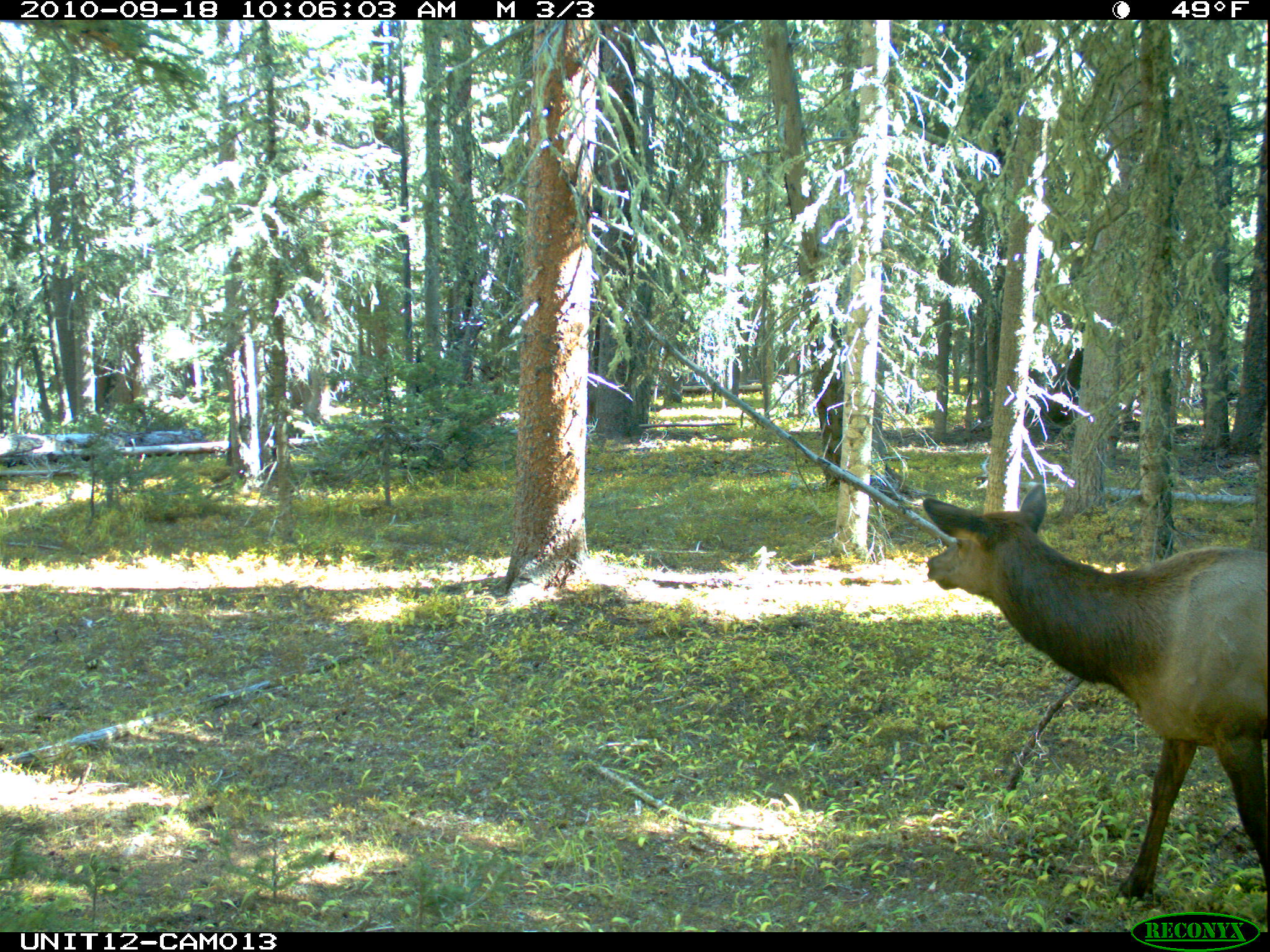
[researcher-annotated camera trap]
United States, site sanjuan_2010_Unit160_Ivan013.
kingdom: Animalia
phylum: Chordata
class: Mammalia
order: Artiodactyla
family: Cervidae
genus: Cervus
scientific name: Cervus elaphus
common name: red deer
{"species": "Cervus elaphus (red deer)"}